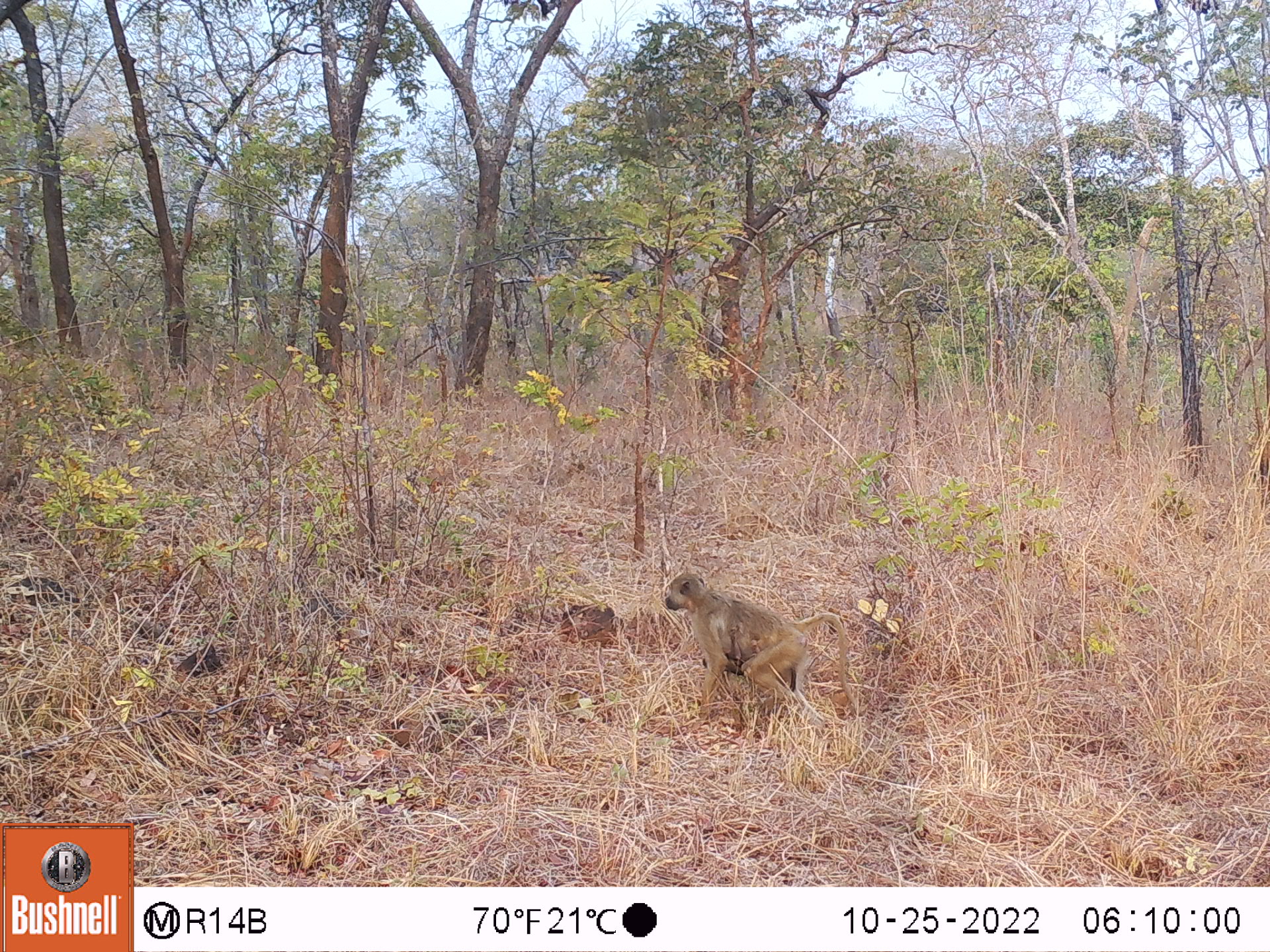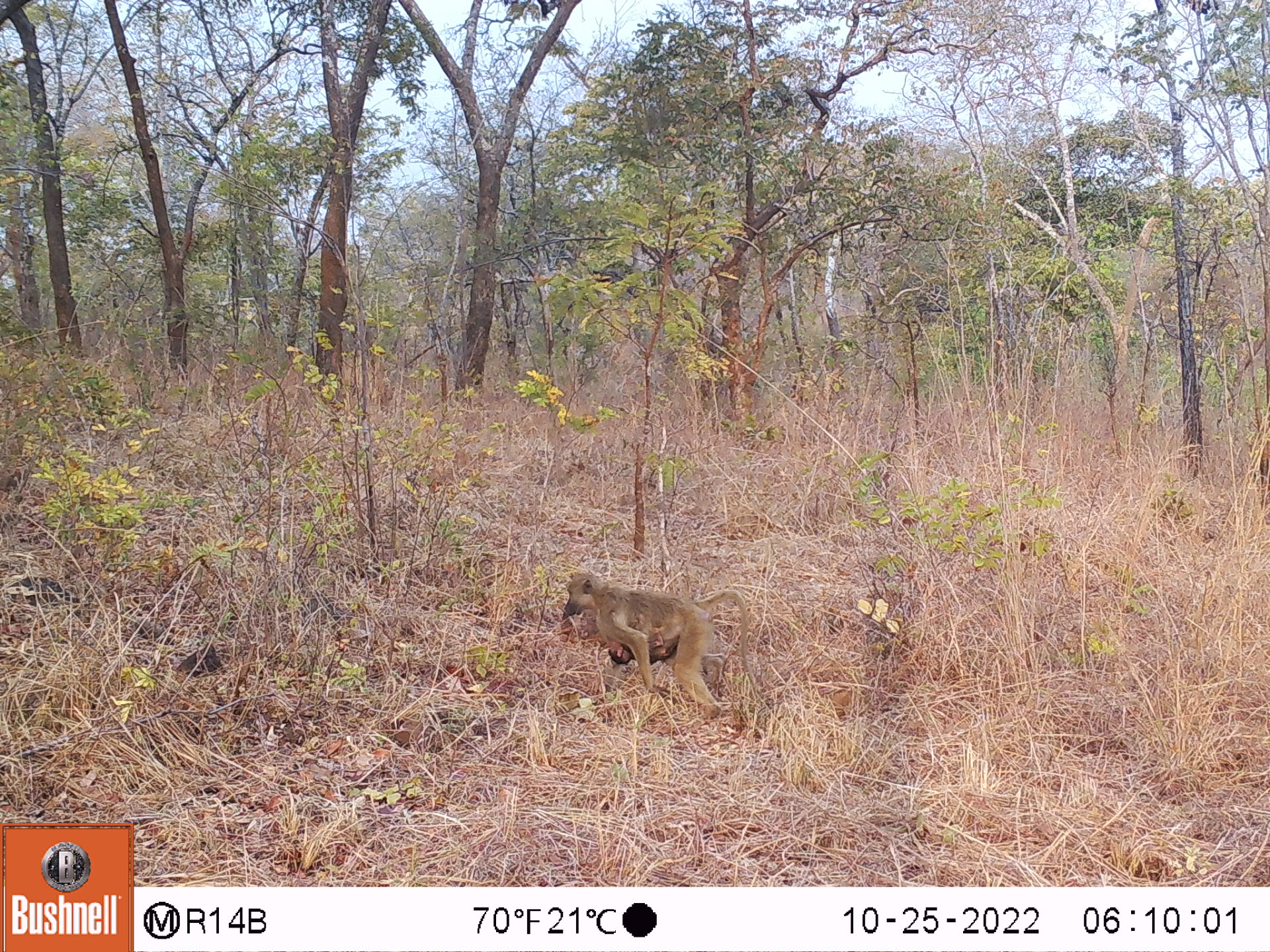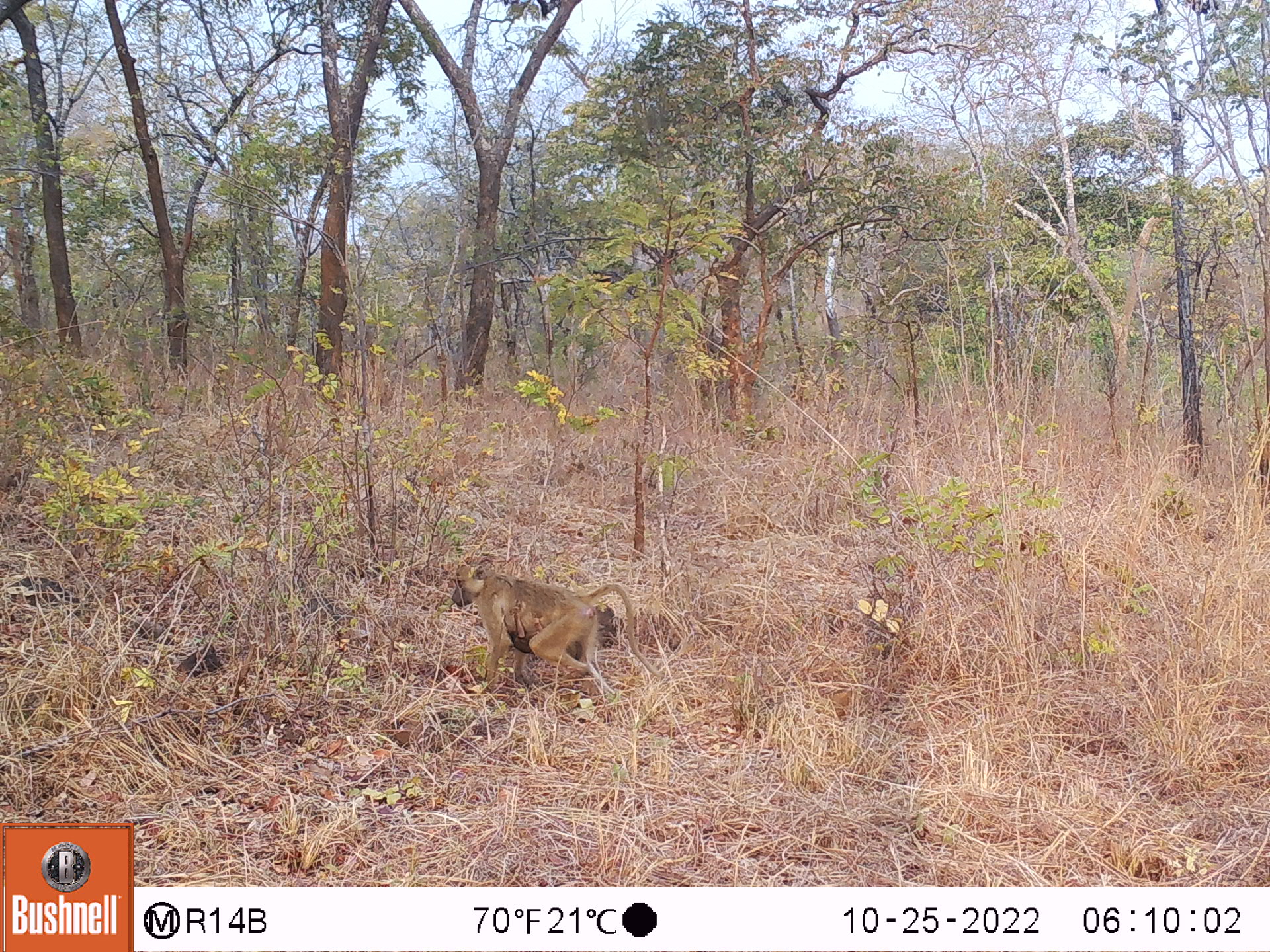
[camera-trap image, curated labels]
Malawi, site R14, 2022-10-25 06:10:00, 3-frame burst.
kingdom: Animalia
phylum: Chordata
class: Mammalia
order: Primates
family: Cercopithecidae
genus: Papio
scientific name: Papio cynocephalus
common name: yellow baboon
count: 1